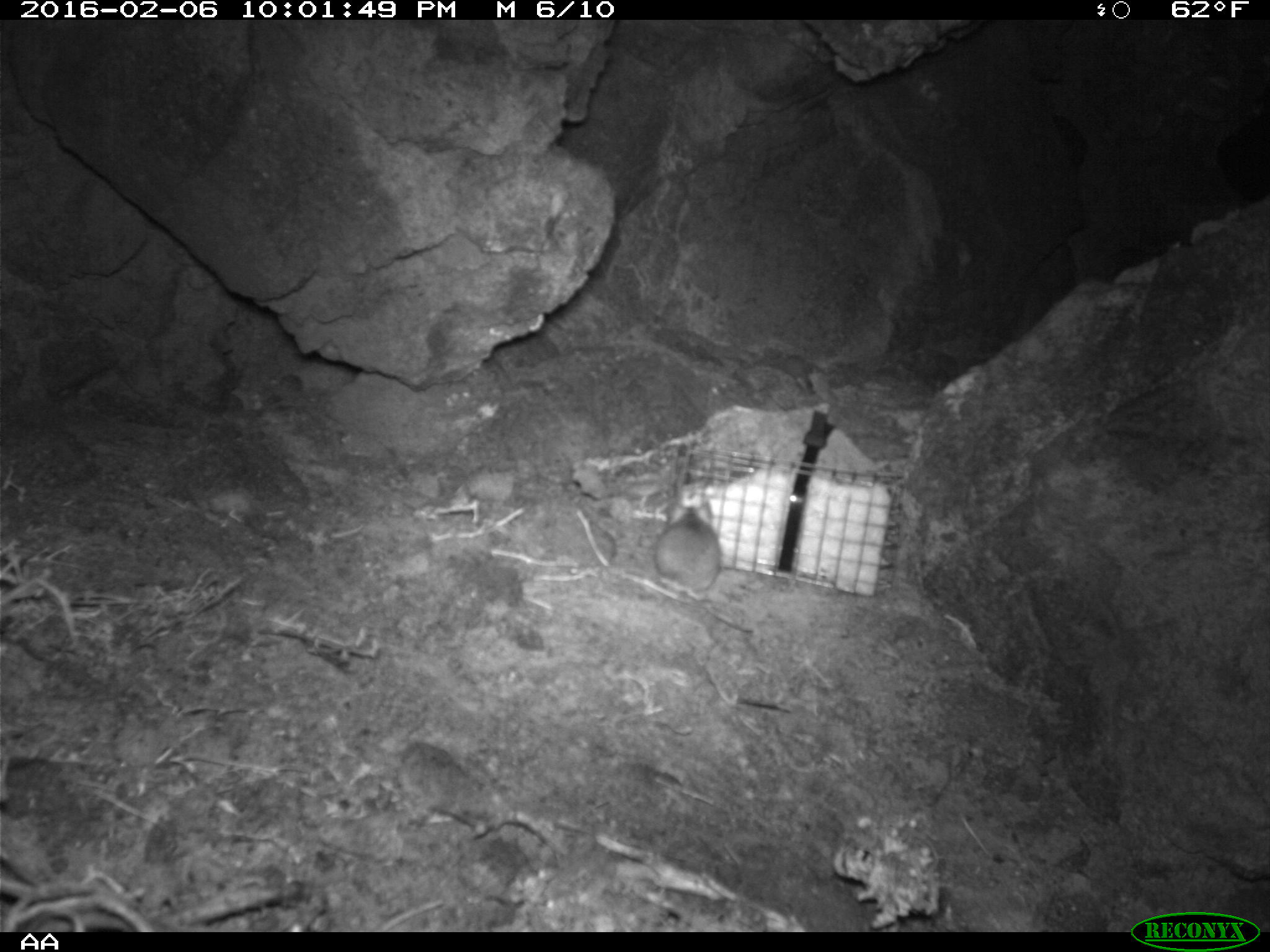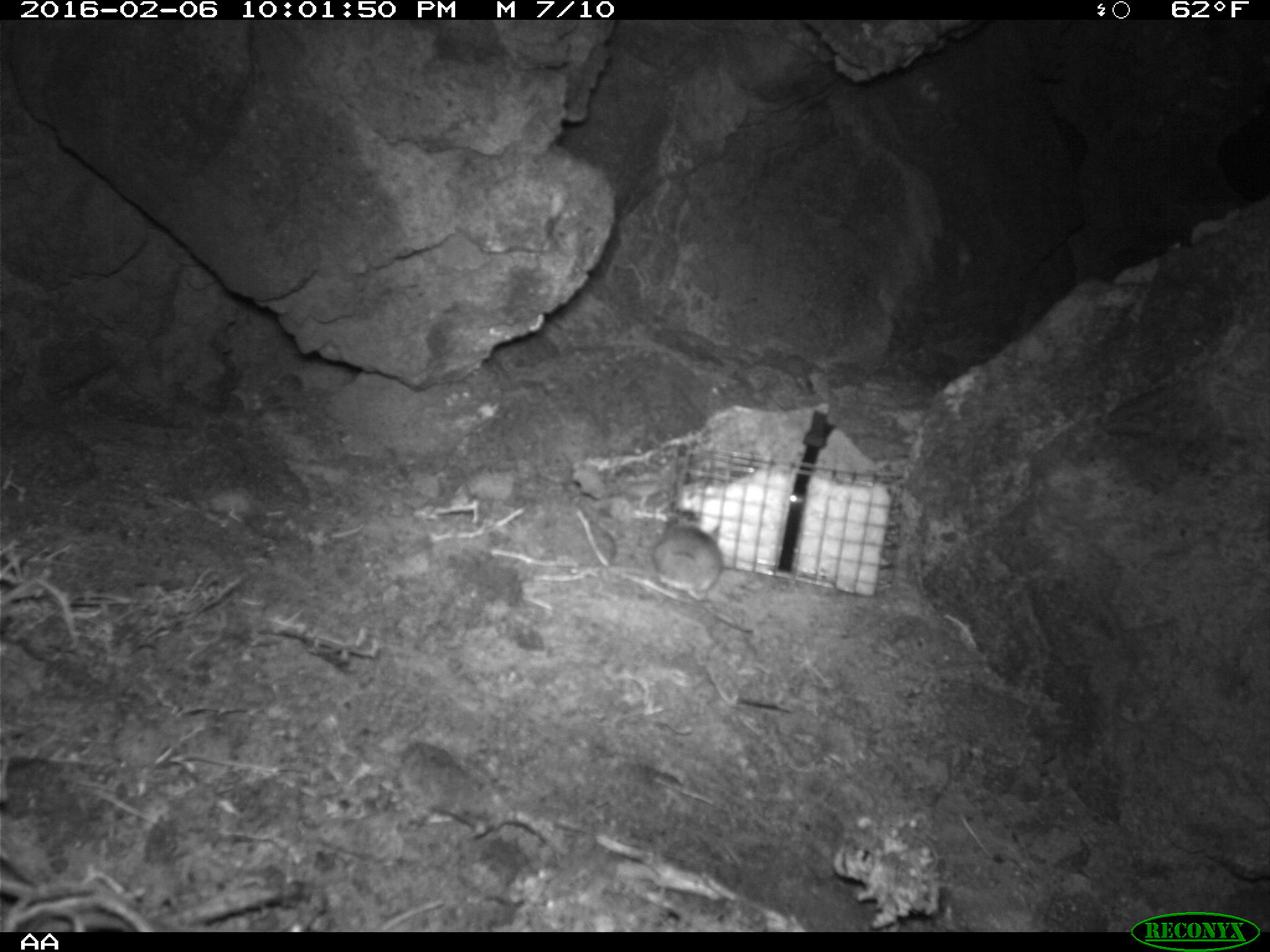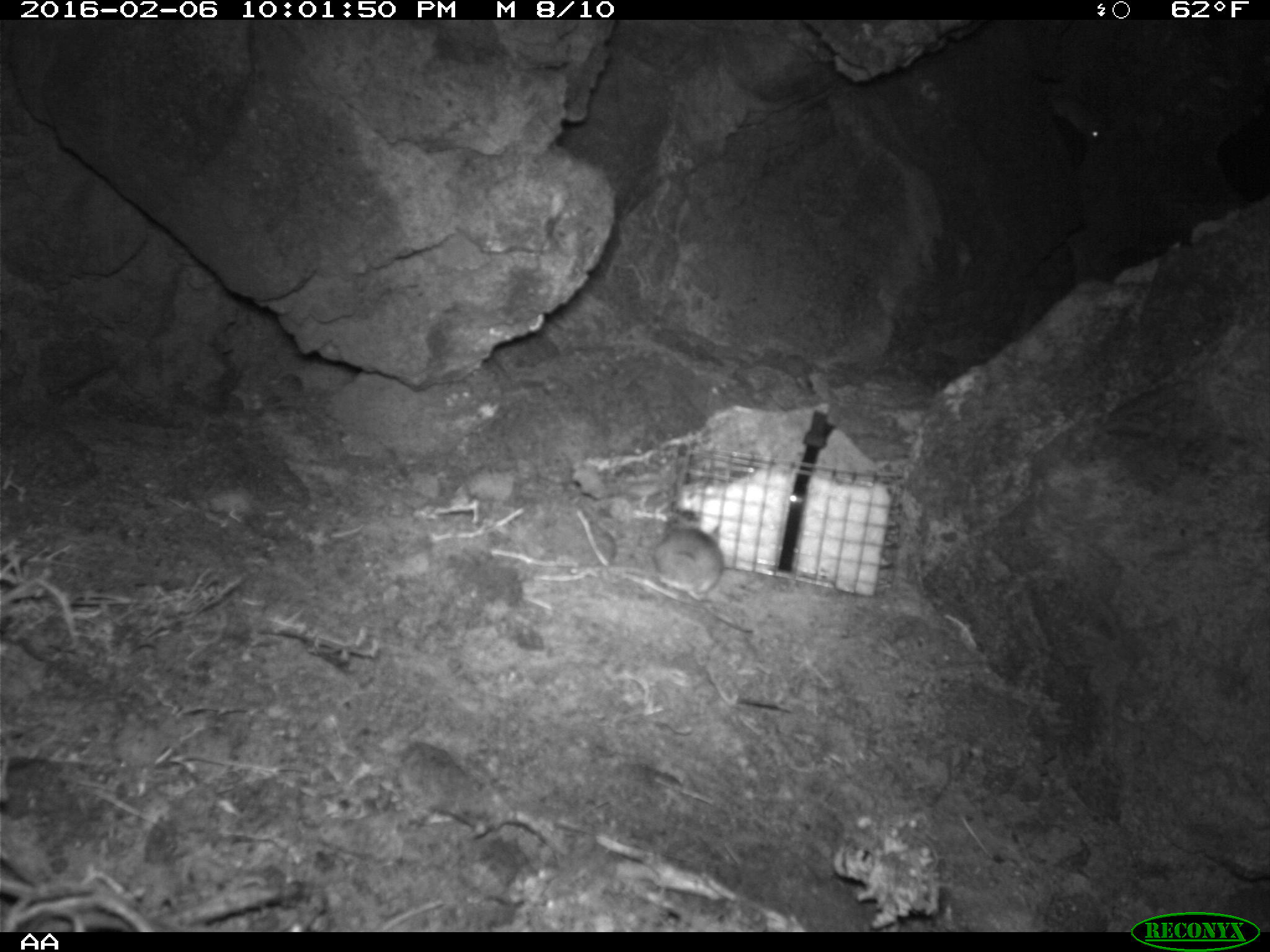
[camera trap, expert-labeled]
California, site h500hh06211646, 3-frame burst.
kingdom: Animalia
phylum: Chordata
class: Mammalia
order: Rodentia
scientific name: Rodentia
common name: rodent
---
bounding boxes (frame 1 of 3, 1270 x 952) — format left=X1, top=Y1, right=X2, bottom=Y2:
rodent: left=653, top=503, right=753, bottom=636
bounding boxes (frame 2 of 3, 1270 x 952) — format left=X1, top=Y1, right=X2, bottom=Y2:
rodent: left=652, top=514, right=752, bottom=632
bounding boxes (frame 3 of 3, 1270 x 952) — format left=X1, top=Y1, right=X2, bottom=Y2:
rodent: left=652, top=516, right=756, bottom=635; left=1045, top=82, right=1105, bottom=143